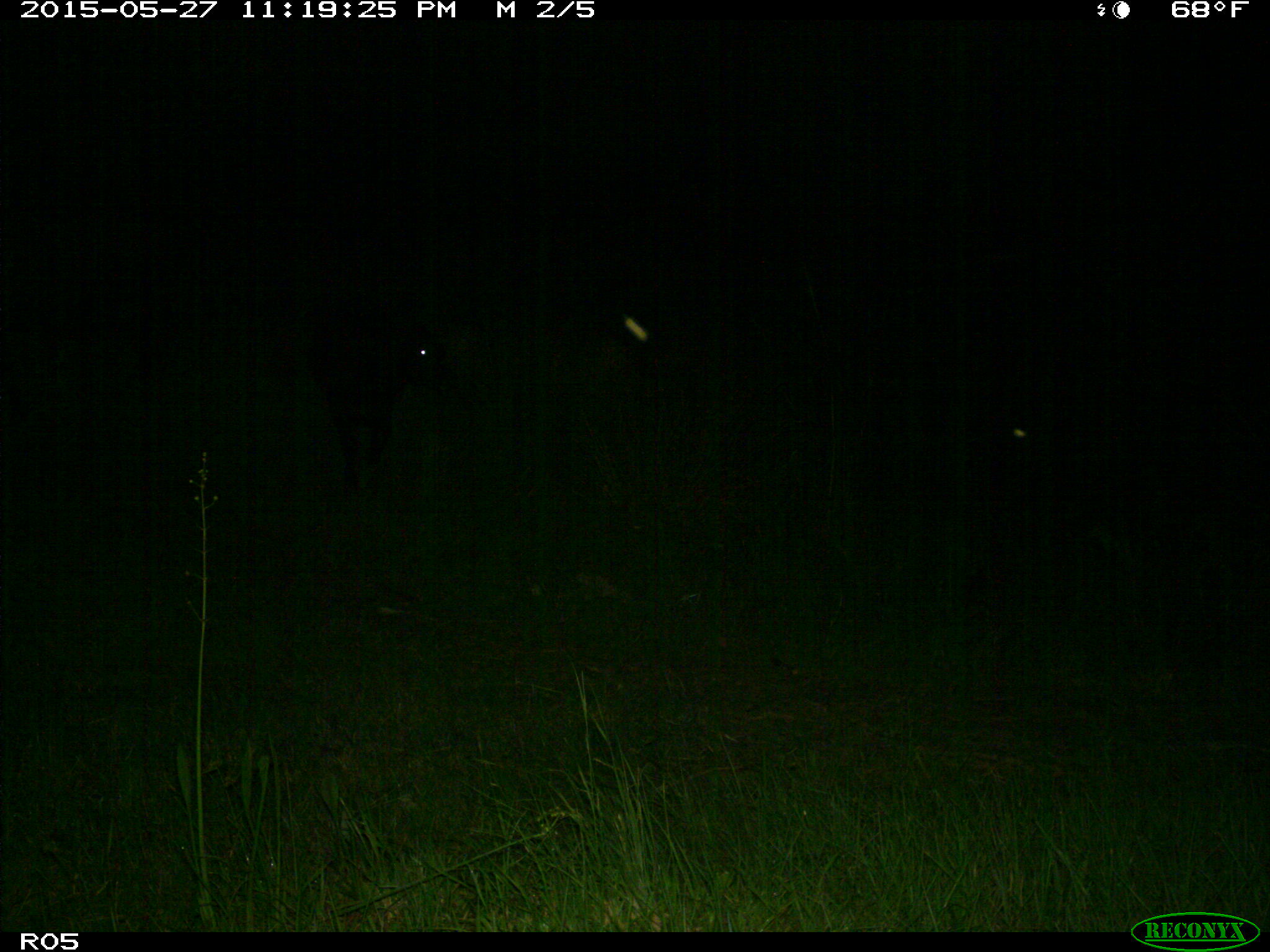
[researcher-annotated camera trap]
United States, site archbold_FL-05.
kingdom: Animalia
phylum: Chordata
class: Mammalia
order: Artiodactyla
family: Bovidae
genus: Bos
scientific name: Bos taurus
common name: domestic cow